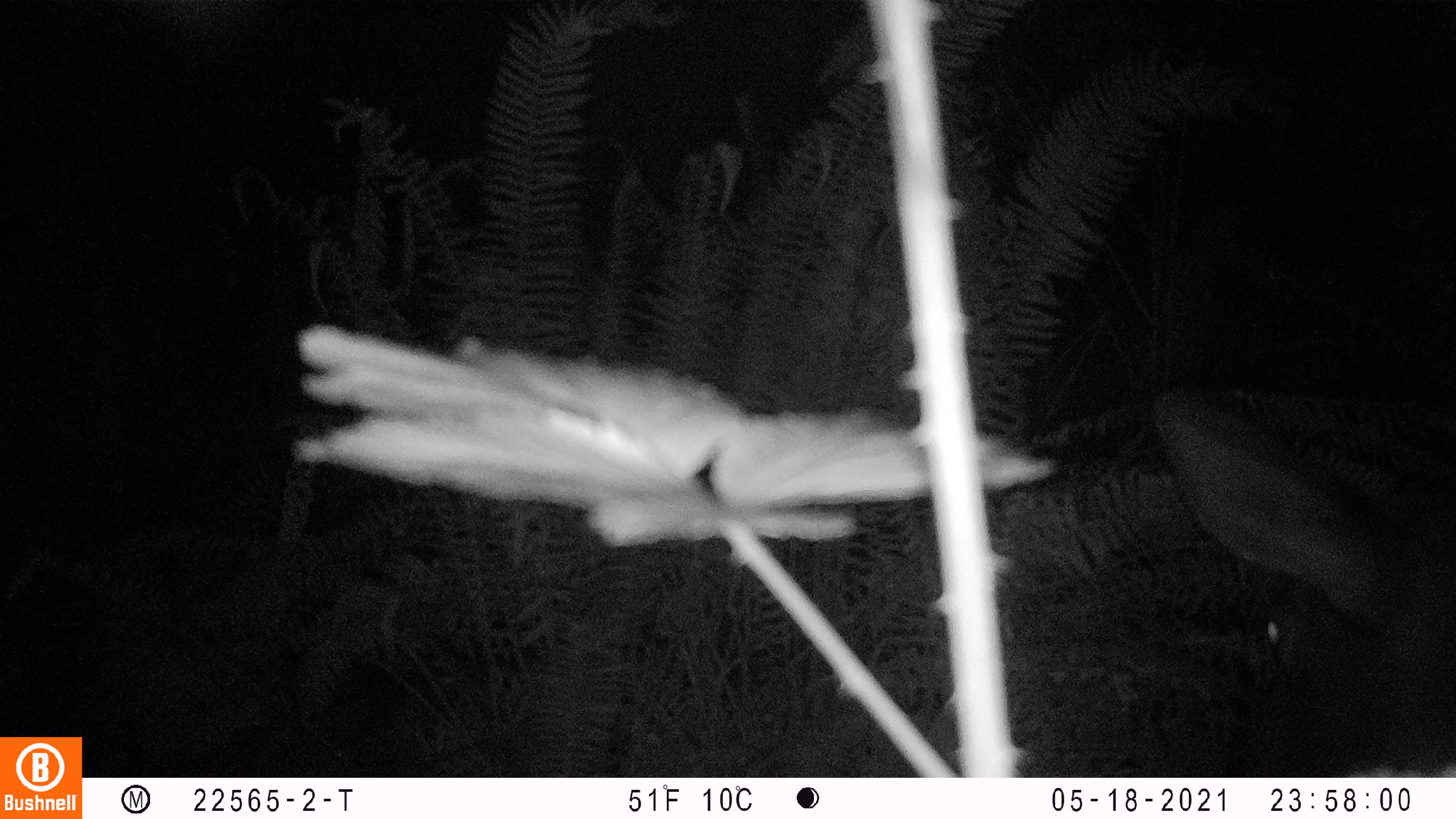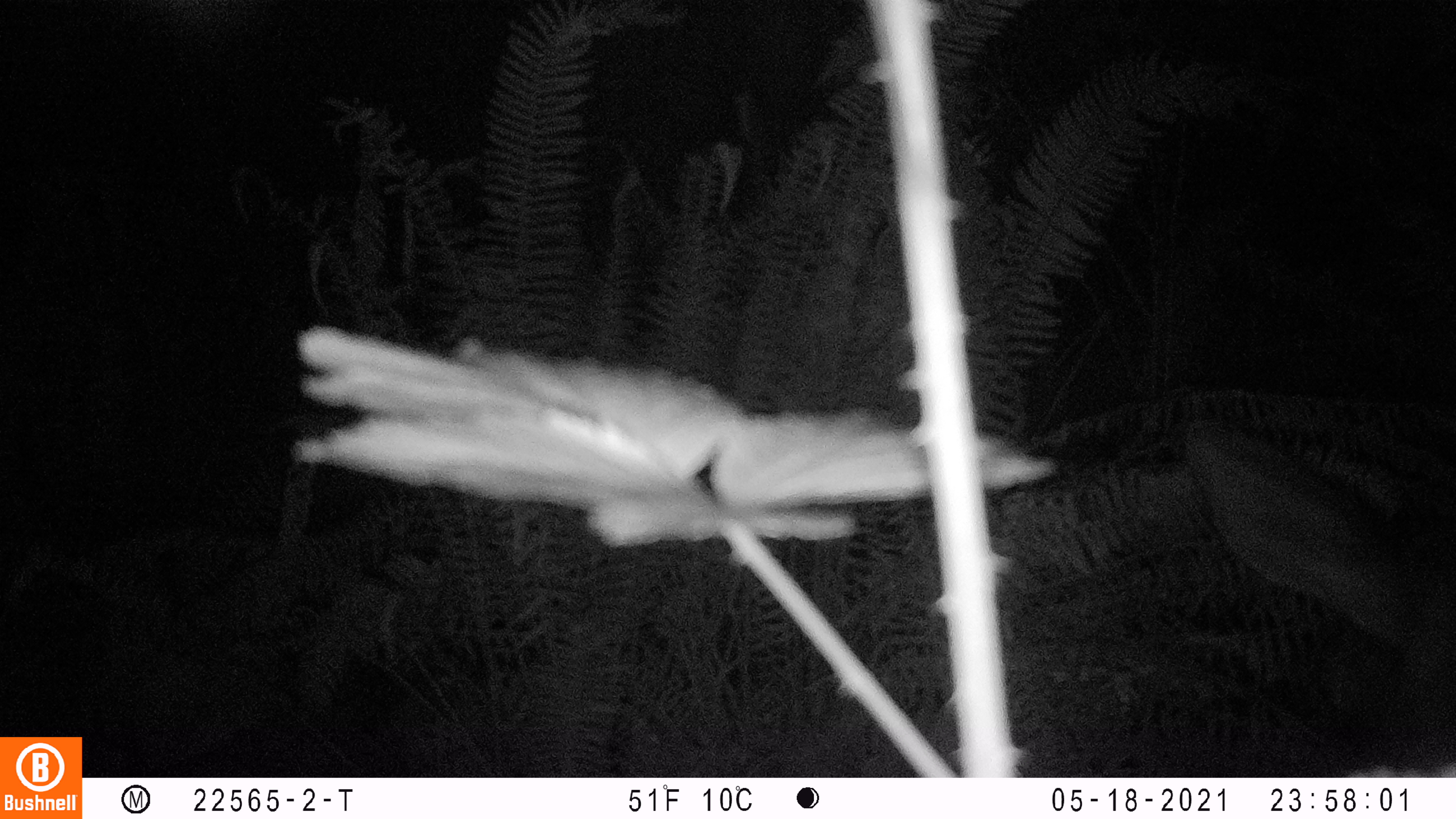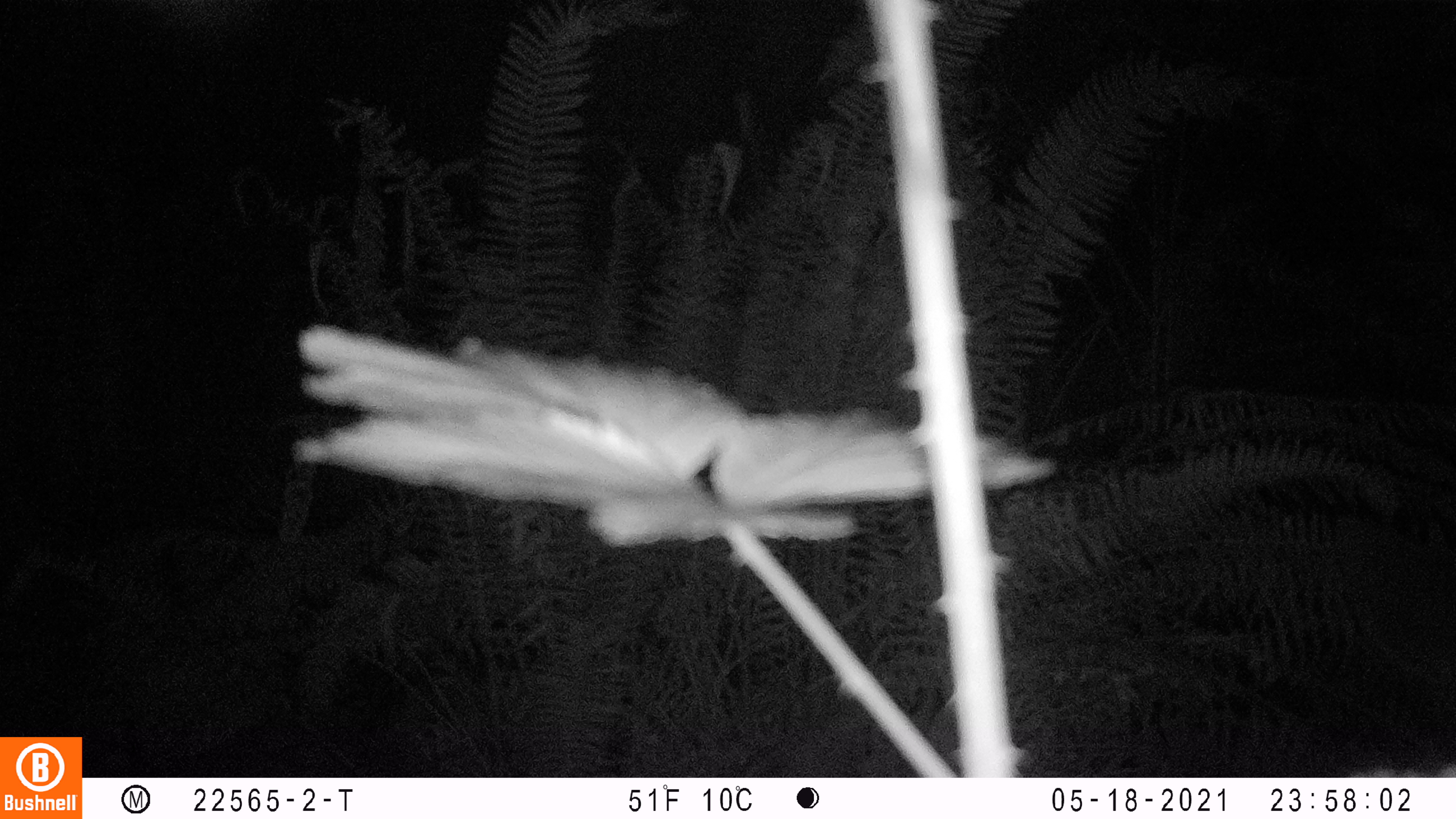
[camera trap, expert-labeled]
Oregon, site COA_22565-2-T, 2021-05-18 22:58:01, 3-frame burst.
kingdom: Animalia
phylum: Chordata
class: Mammalia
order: Artiodactyla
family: Cervidae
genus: Cervus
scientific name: Cervus canadensis roosevelti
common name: roosevelt elk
Roosevelt elk (Cervus canadensis roosevelti).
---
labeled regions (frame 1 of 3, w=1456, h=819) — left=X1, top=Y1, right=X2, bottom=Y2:
roosevelt elk: left=1144, top=376, right=1448, bottom=771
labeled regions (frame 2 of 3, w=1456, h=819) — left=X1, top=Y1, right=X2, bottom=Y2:
roosevelt elk: left=1173, top=406, right=1451, bottom=771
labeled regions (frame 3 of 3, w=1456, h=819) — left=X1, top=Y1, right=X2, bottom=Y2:
roosevelt elk: left=1321, top=503, right=1451, bottom=718